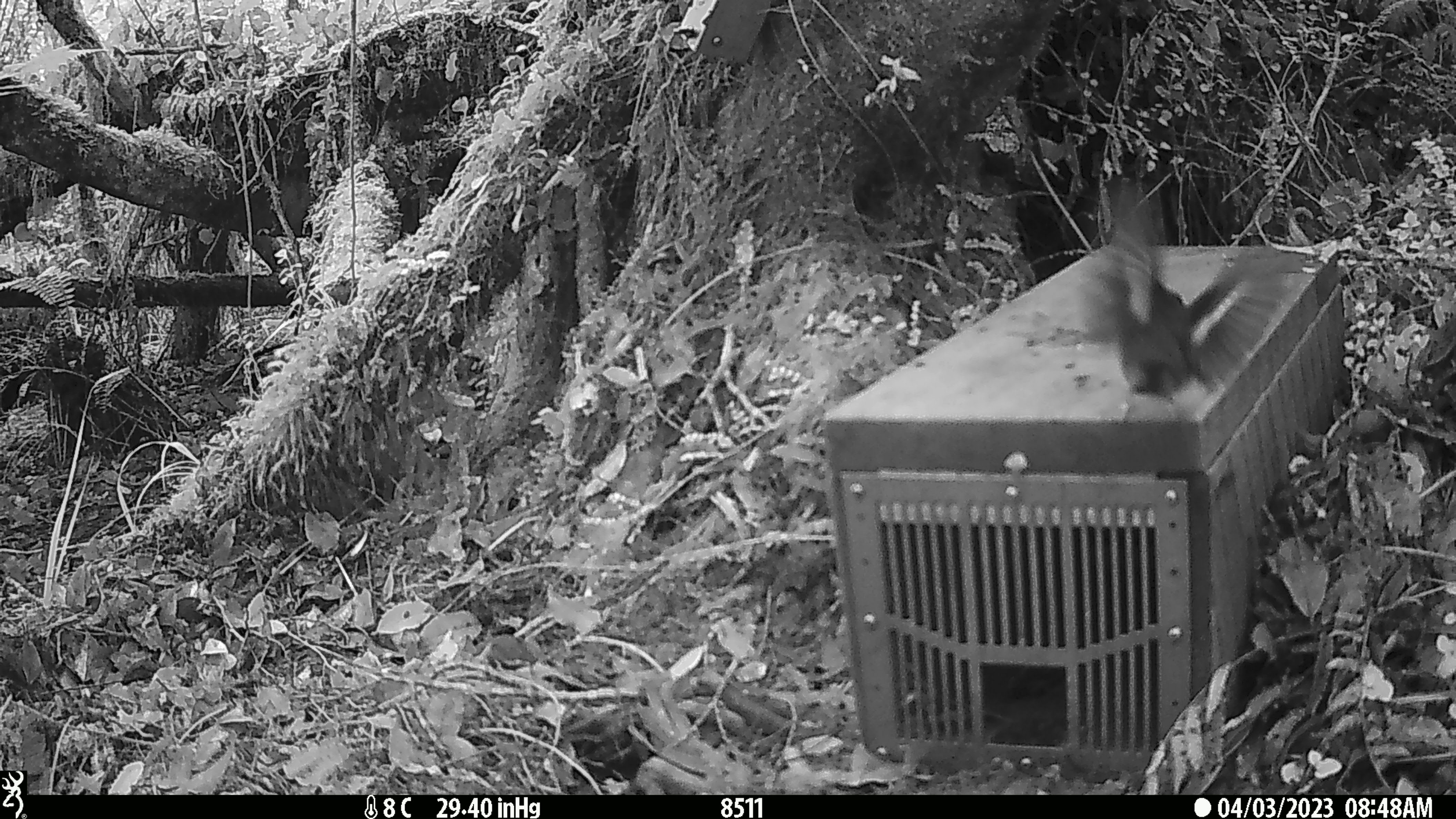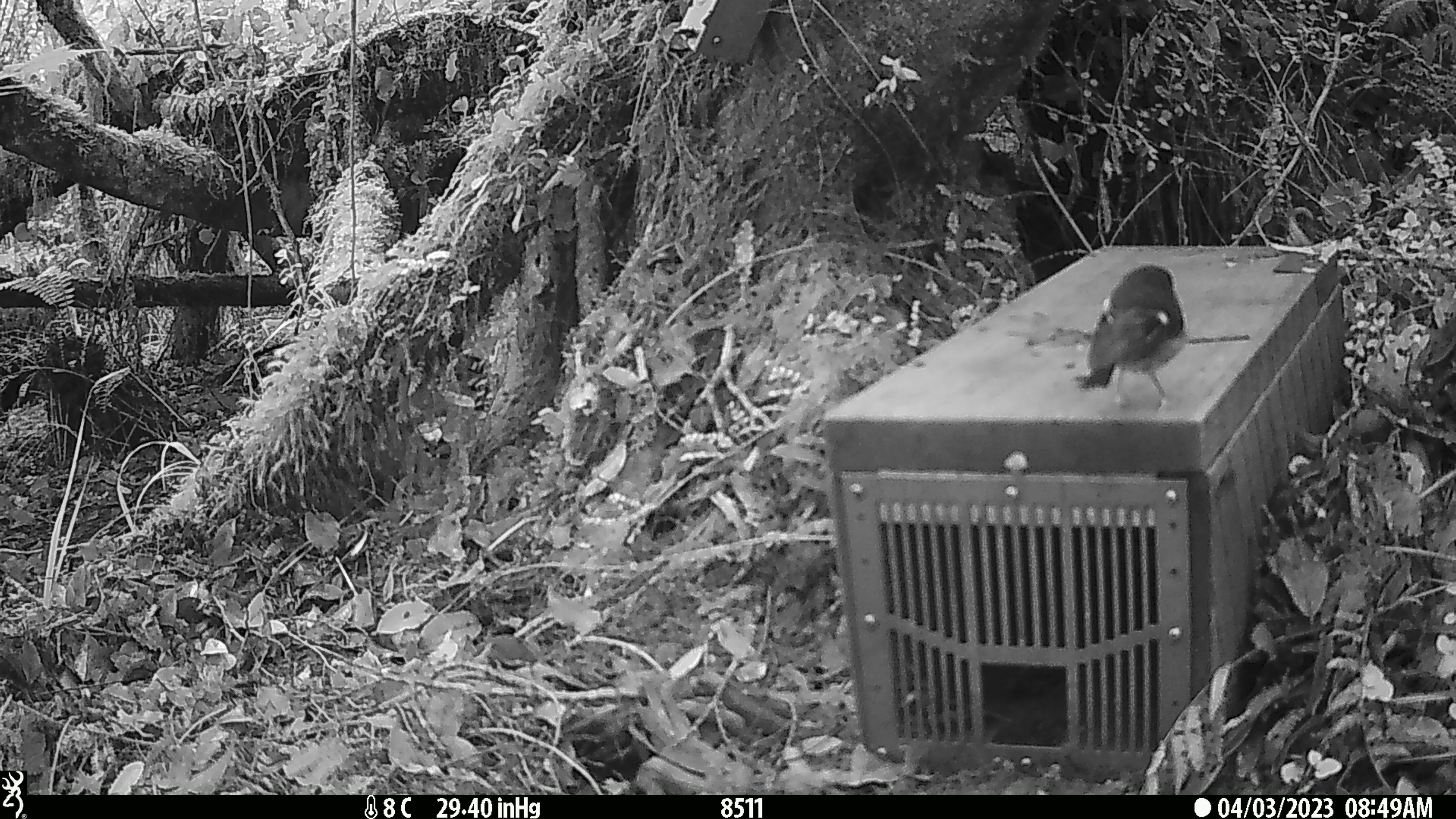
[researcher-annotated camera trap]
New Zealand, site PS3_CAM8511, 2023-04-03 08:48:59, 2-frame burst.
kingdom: Animalia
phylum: Chordata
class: Aves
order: Passeriformes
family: Petroicidae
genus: Petroica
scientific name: Petroica macrocephala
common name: tomtit